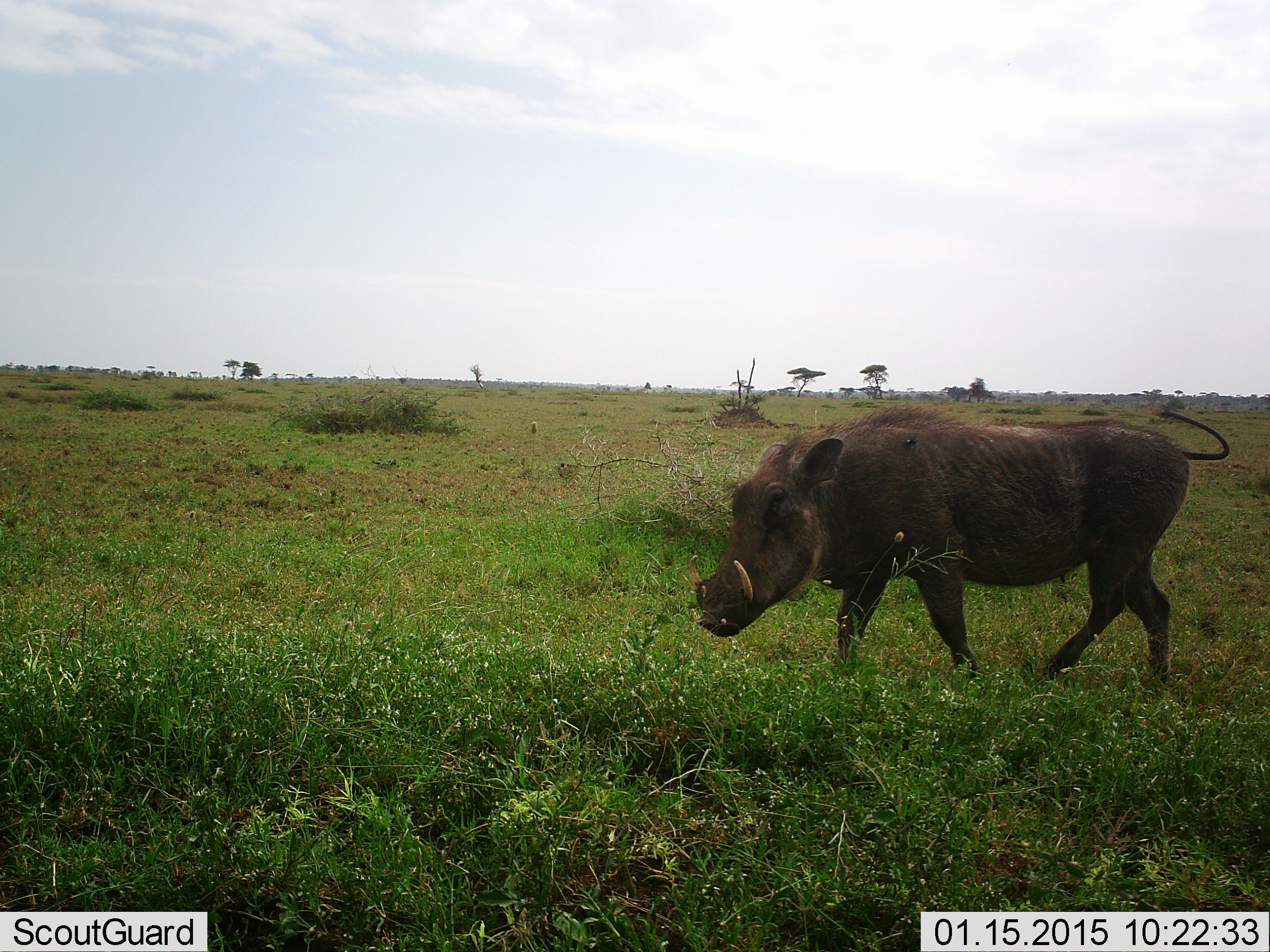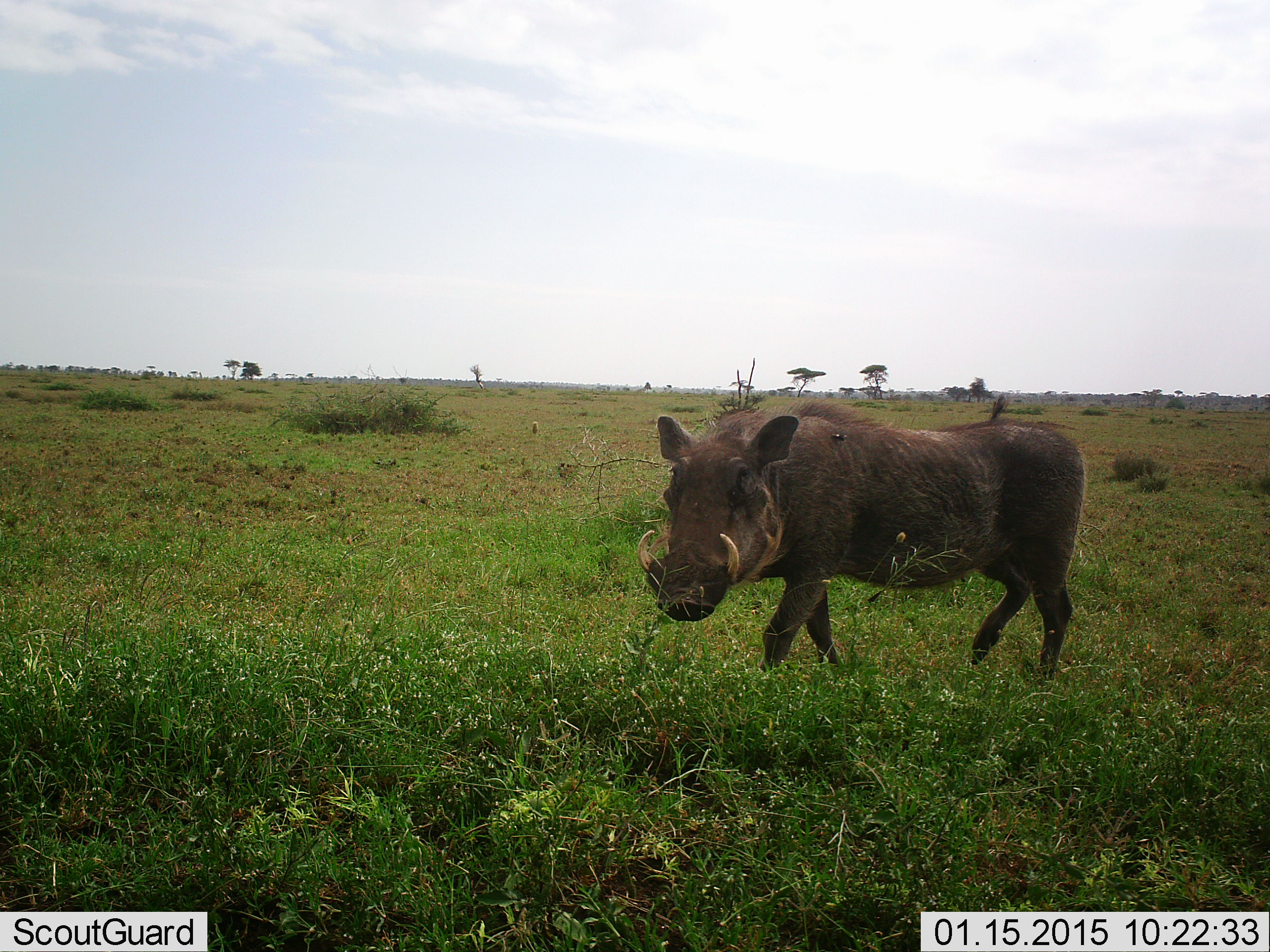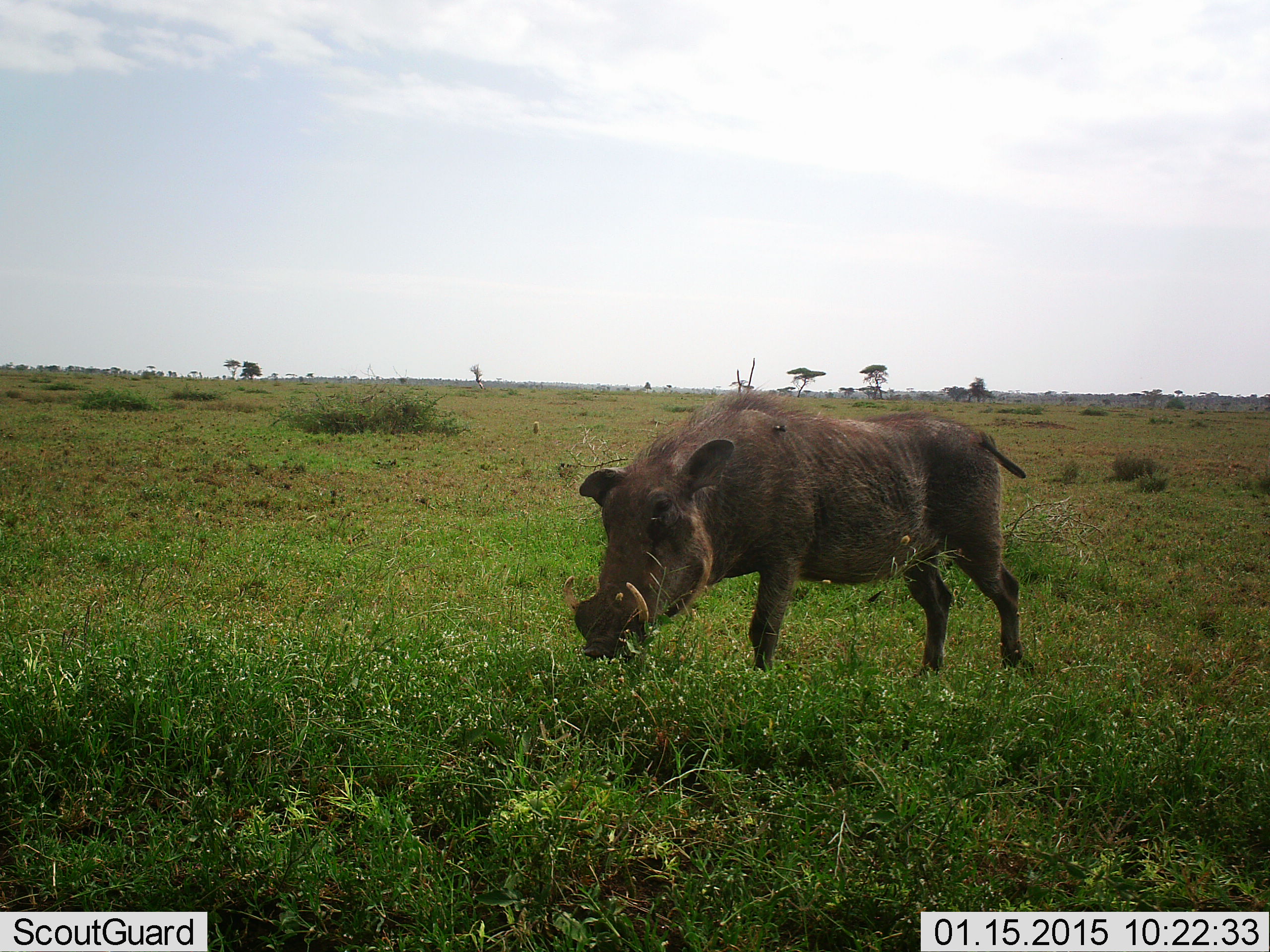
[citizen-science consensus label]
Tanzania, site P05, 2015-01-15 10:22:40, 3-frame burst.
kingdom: Animalia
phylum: Chordata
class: Mammalia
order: Artiodactyla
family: Suidae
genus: Phacochoerus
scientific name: Phacochoerus africanus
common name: warthog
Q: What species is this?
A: Warthog (Phacochoerus africanus).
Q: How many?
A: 1.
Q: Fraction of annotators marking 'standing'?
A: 10%.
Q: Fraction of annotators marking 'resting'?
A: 0%.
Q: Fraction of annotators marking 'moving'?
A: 90%.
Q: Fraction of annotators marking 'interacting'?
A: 0%.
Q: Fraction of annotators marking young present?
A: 0%.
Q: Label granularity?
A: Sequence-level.